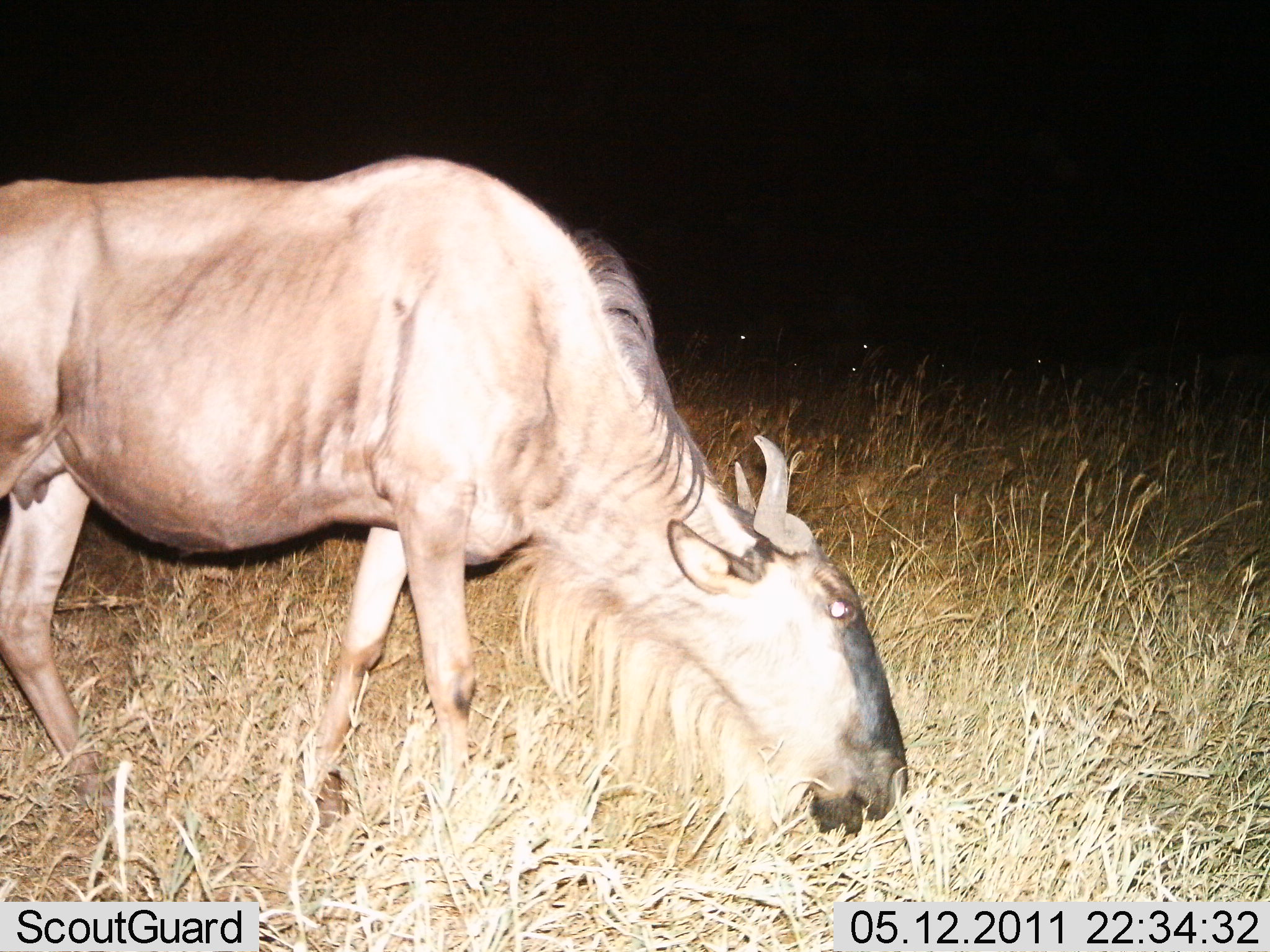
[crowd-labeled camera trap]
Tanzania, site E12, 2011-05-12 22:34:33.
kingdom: Animalia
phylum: Chordata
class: Mammalia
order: Artiodactyla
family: Bovidae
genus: Connochaetes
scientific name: Connochaetes taurinus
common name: blue wildebeest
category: wildebeest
Wildebeest (blue wildebeest) (Connochaetes taurinus), count 1. Behavior (volunteer vote fractions): standing 0%, resting 0%, moving 0%, interacting 0%. Young present (vote fraction): 0%. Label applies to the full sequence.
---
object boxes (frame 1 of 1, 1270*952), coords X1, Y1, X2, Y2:
animal: 0, 156, 911, 839